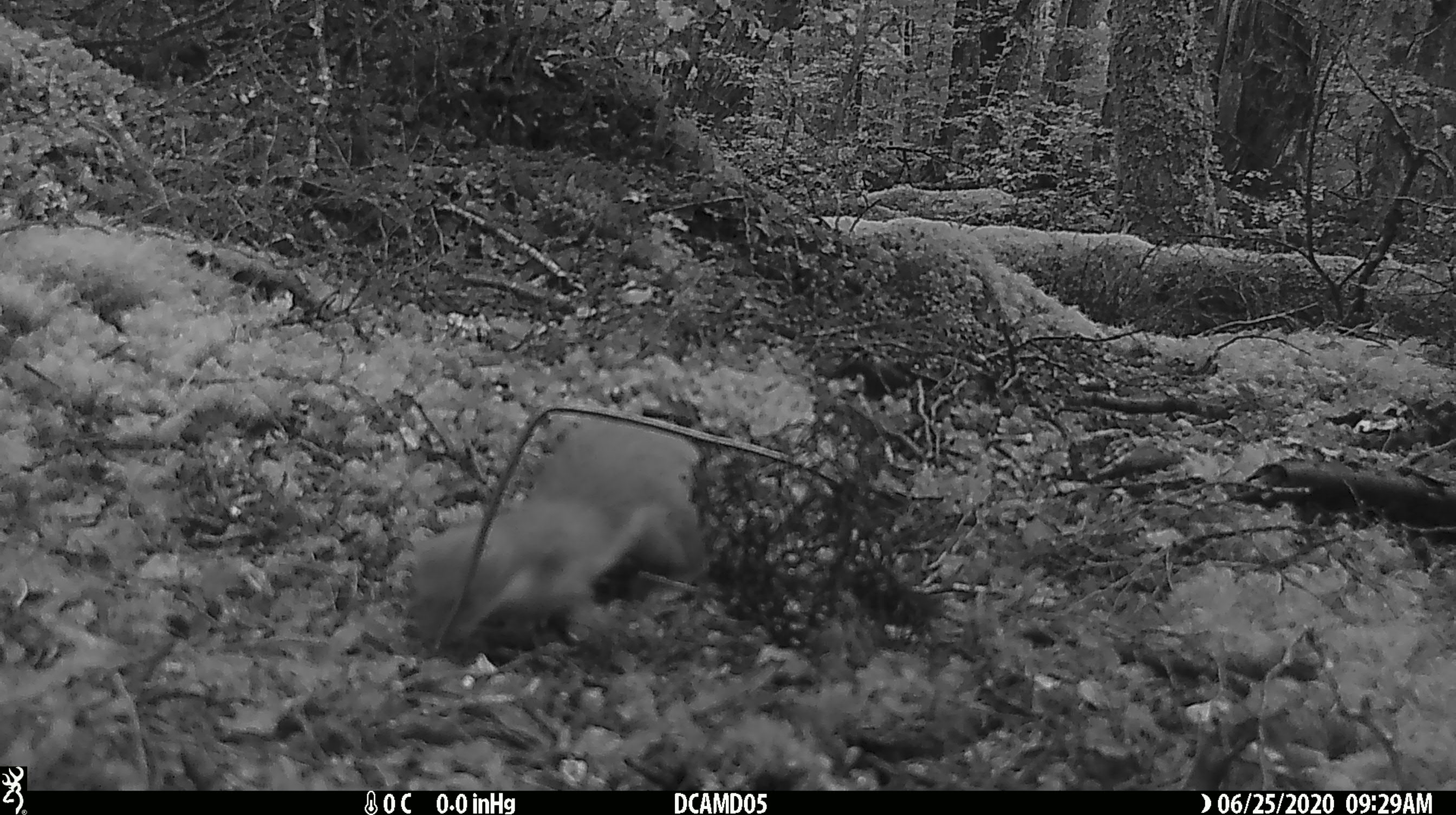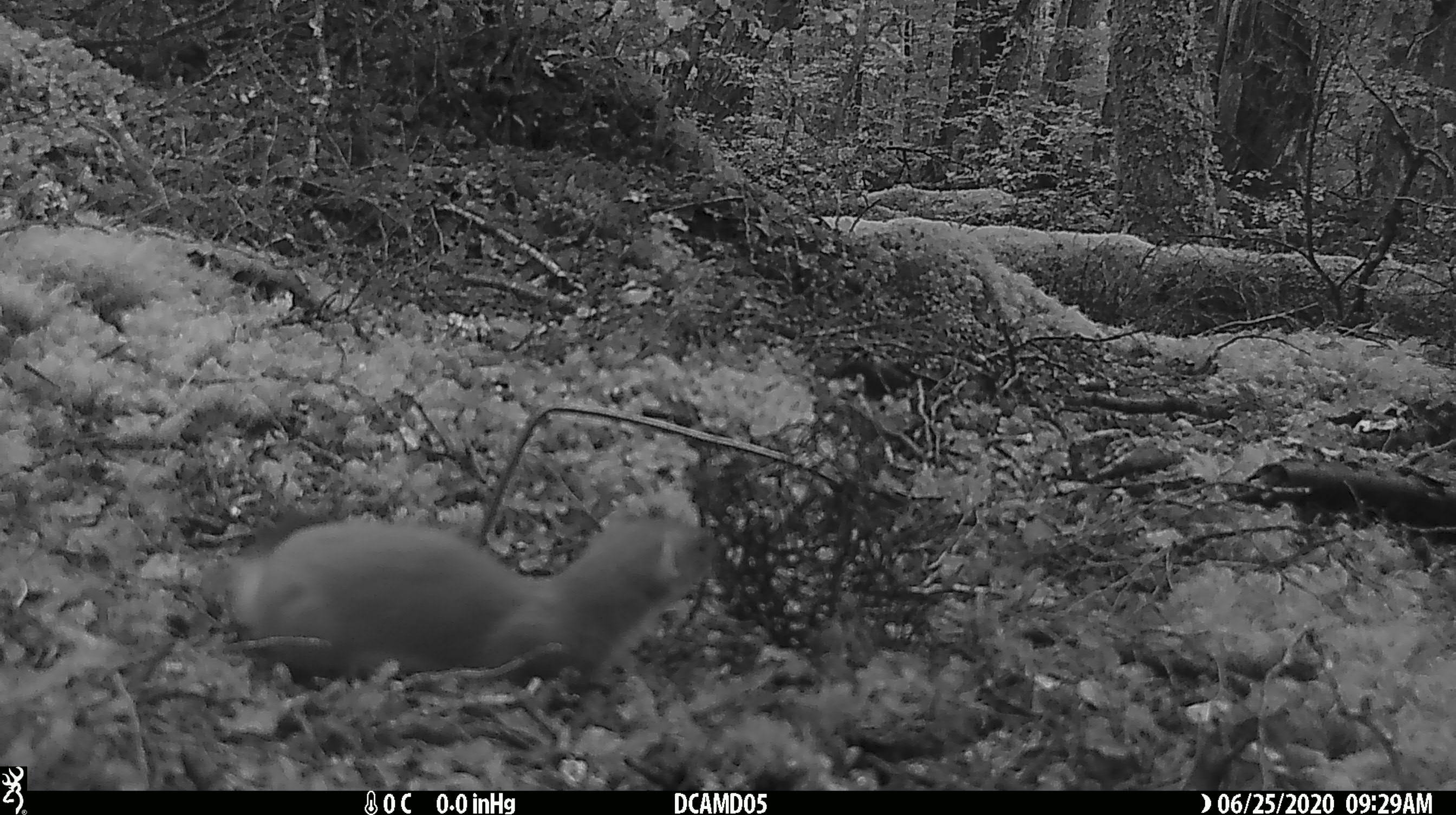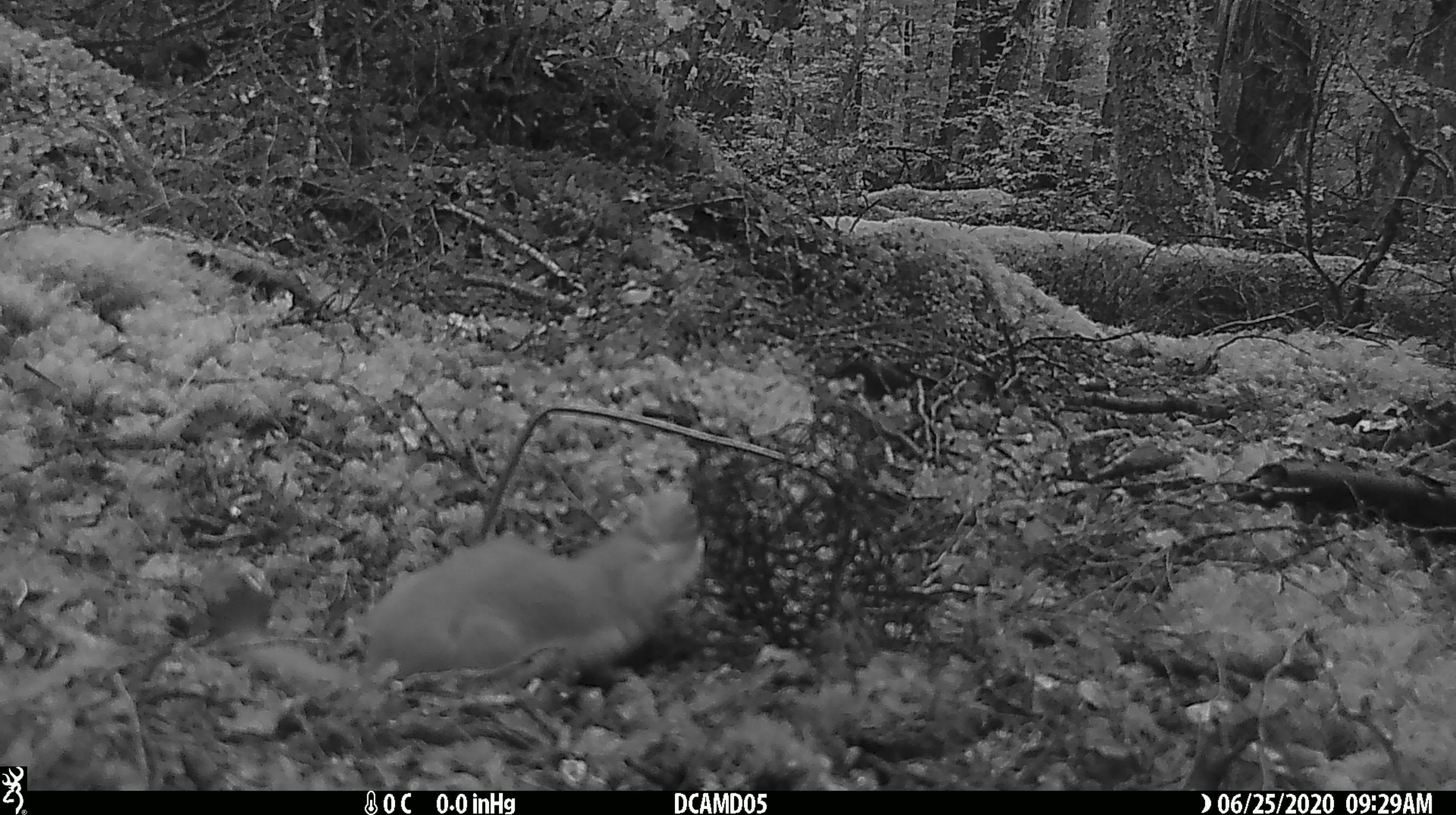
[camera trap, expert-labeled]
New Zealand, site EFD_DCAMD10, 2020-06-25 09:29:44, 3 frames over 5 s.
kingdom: Animalia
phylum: Chordata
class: Mammalia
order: Carnivora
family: Mustelidae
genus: Mustela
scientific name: Mustela erminea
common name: stoat